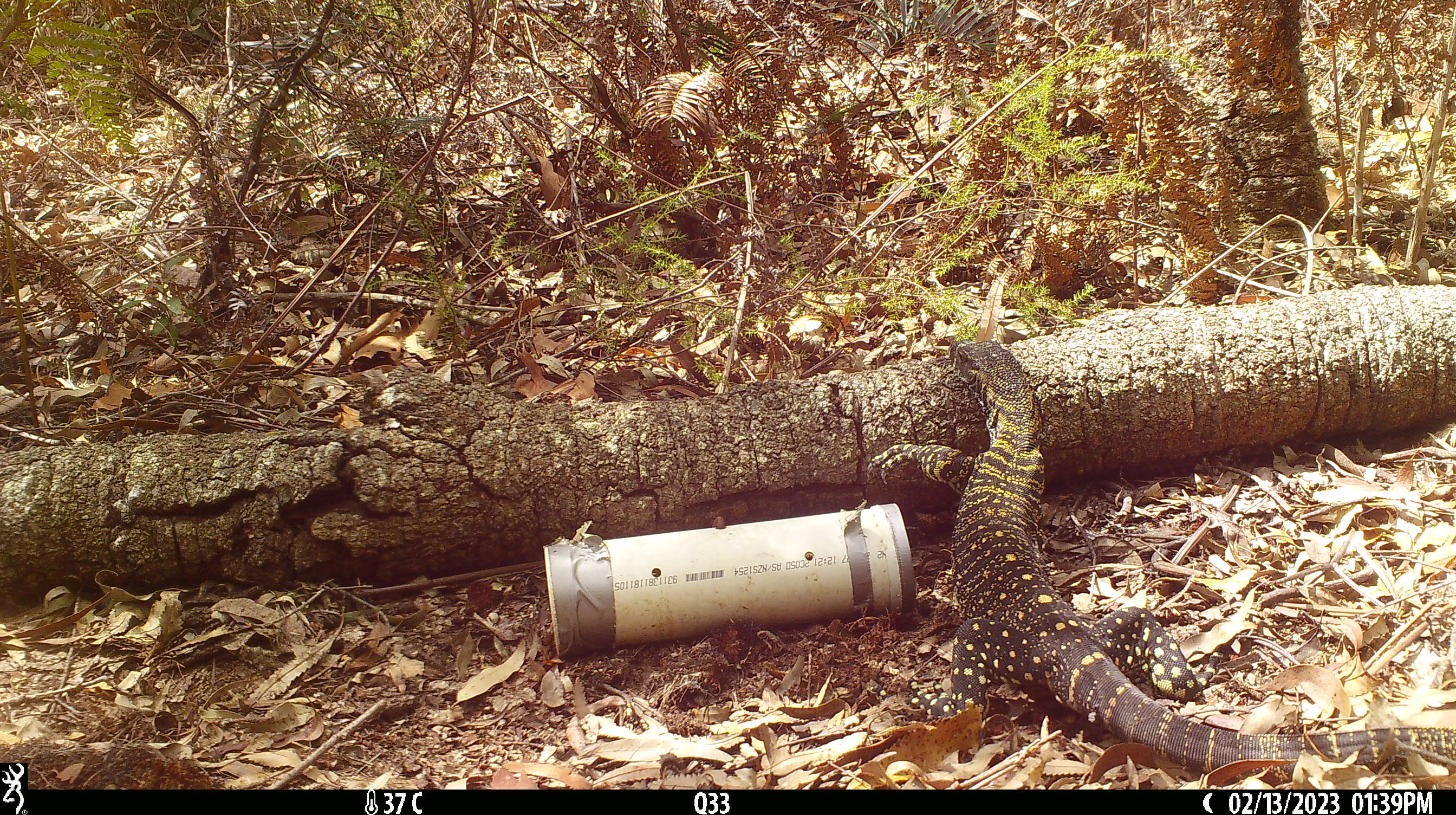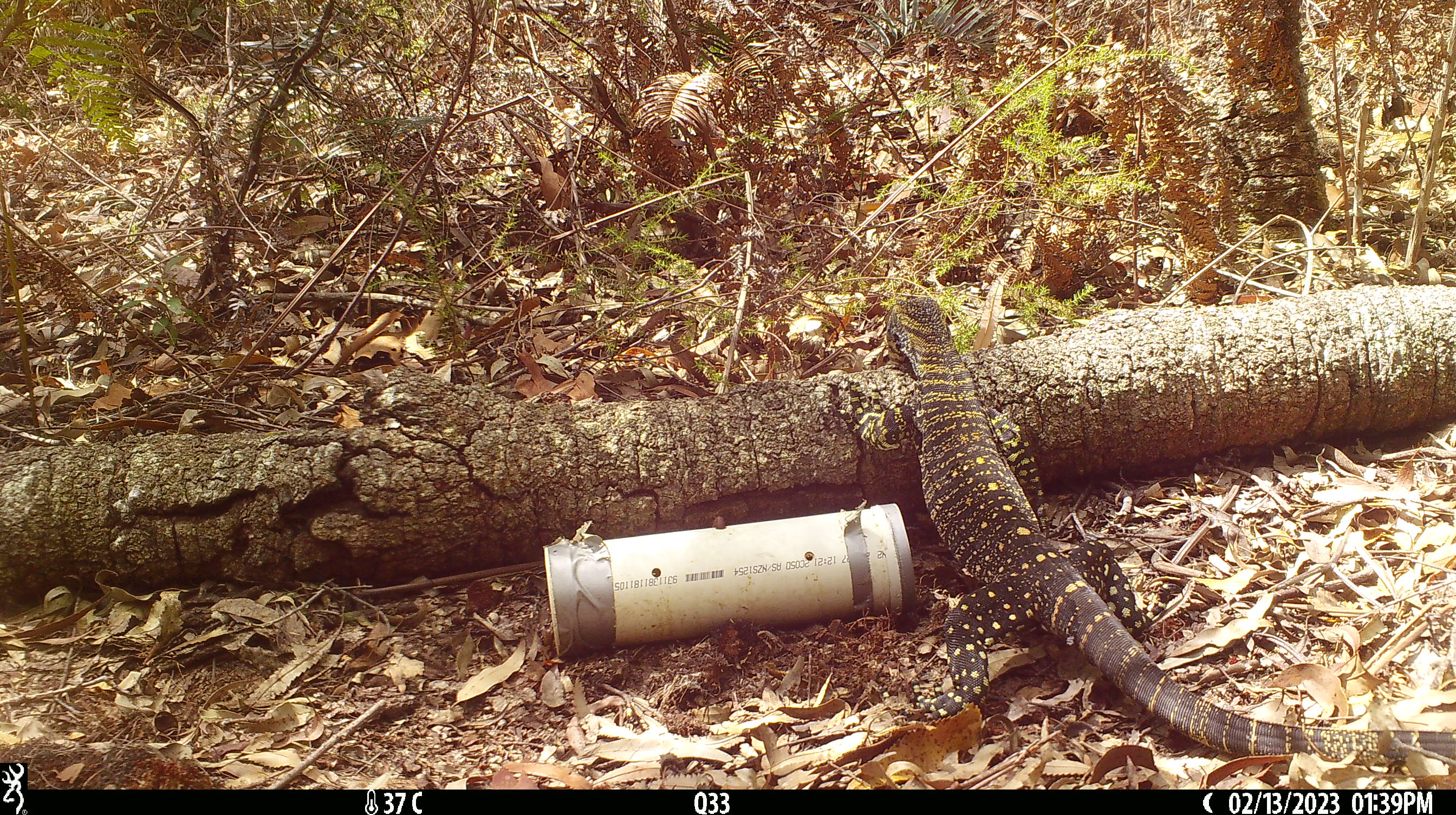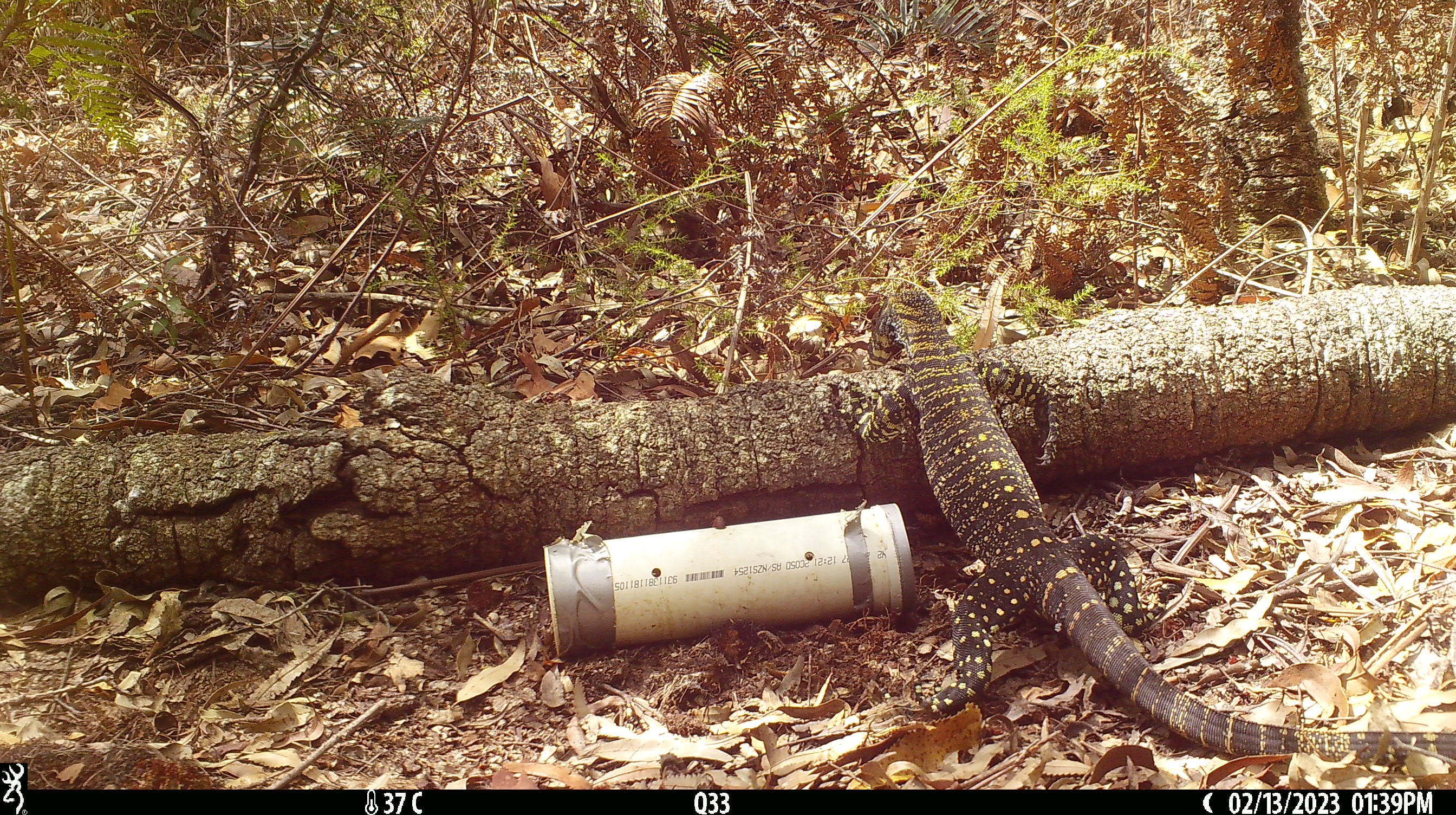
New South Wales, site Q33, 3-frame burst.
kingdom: Animalia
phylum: Chordata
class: Reptilia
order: Squamata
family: Varanidae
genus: Varanus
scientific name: Varanus varius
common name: lace monitor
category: goanna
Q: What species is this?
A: Goanna (lace monitor) (Varanus varius).